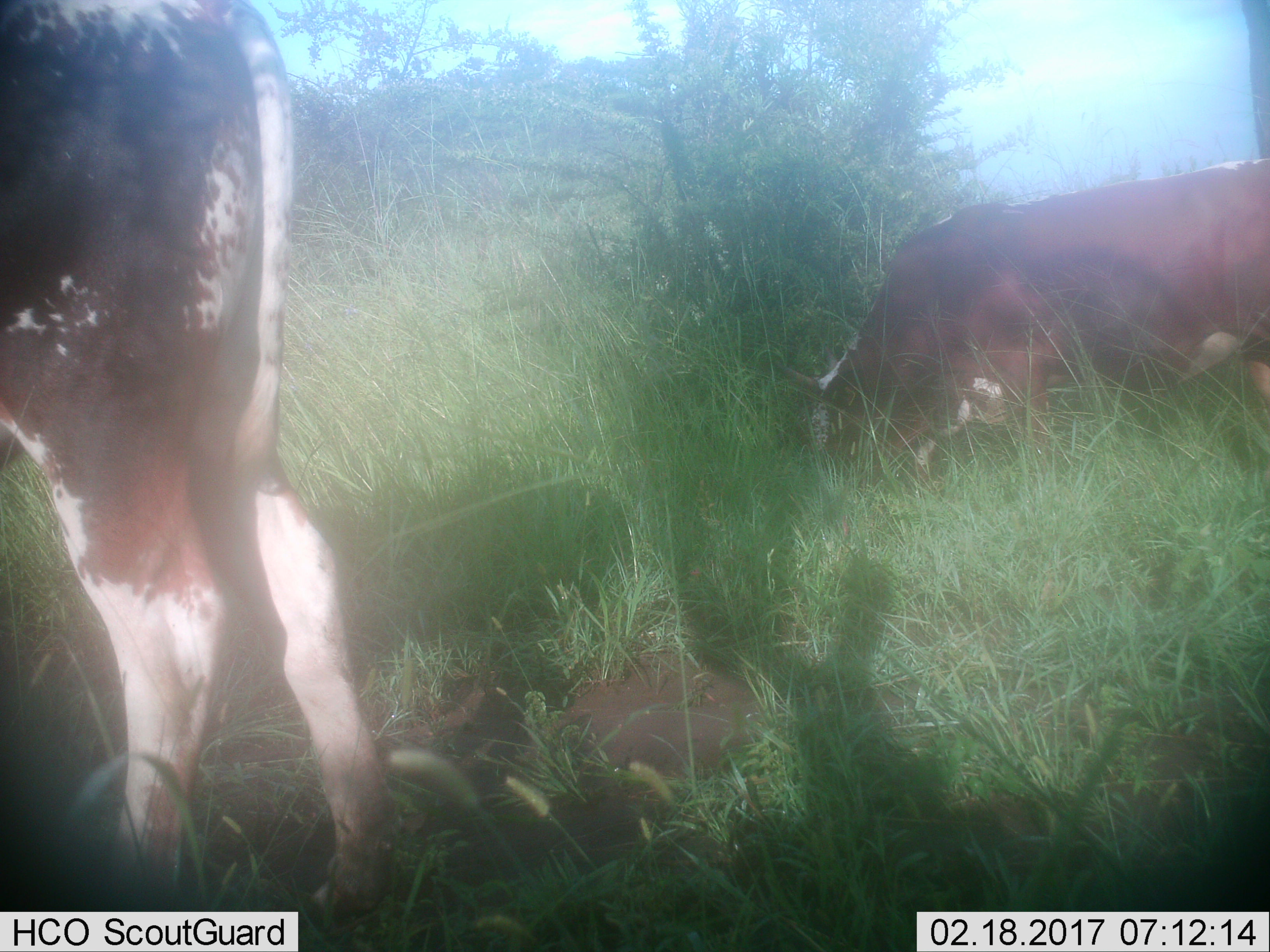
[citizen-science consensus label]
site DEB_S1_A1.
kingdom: Animalia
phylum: Chordata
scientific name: Vertebrata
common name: domestic animal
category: domesticanimal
Domesticanimal (domestic animal) (Vertebrata), count 2. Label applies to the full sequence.